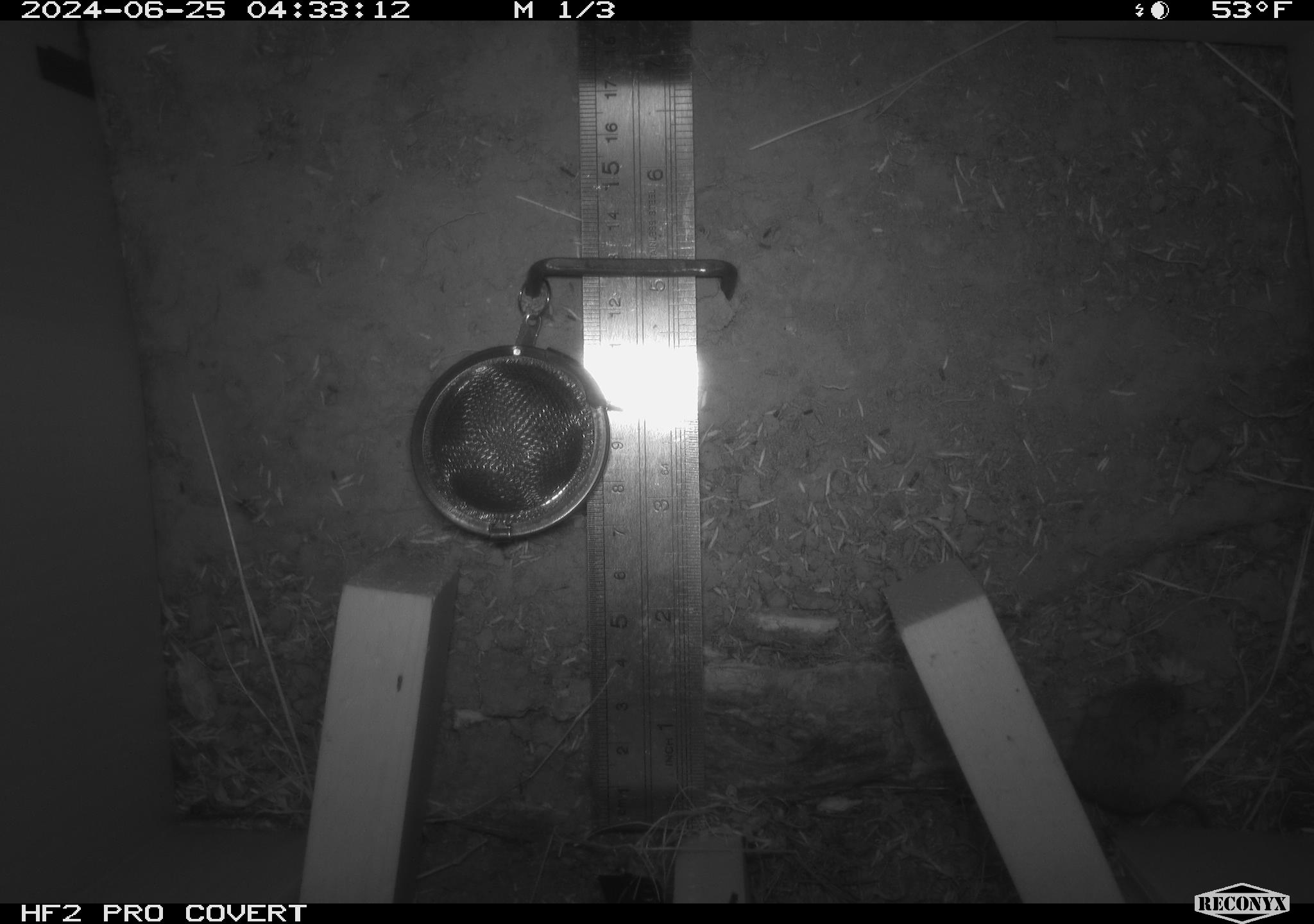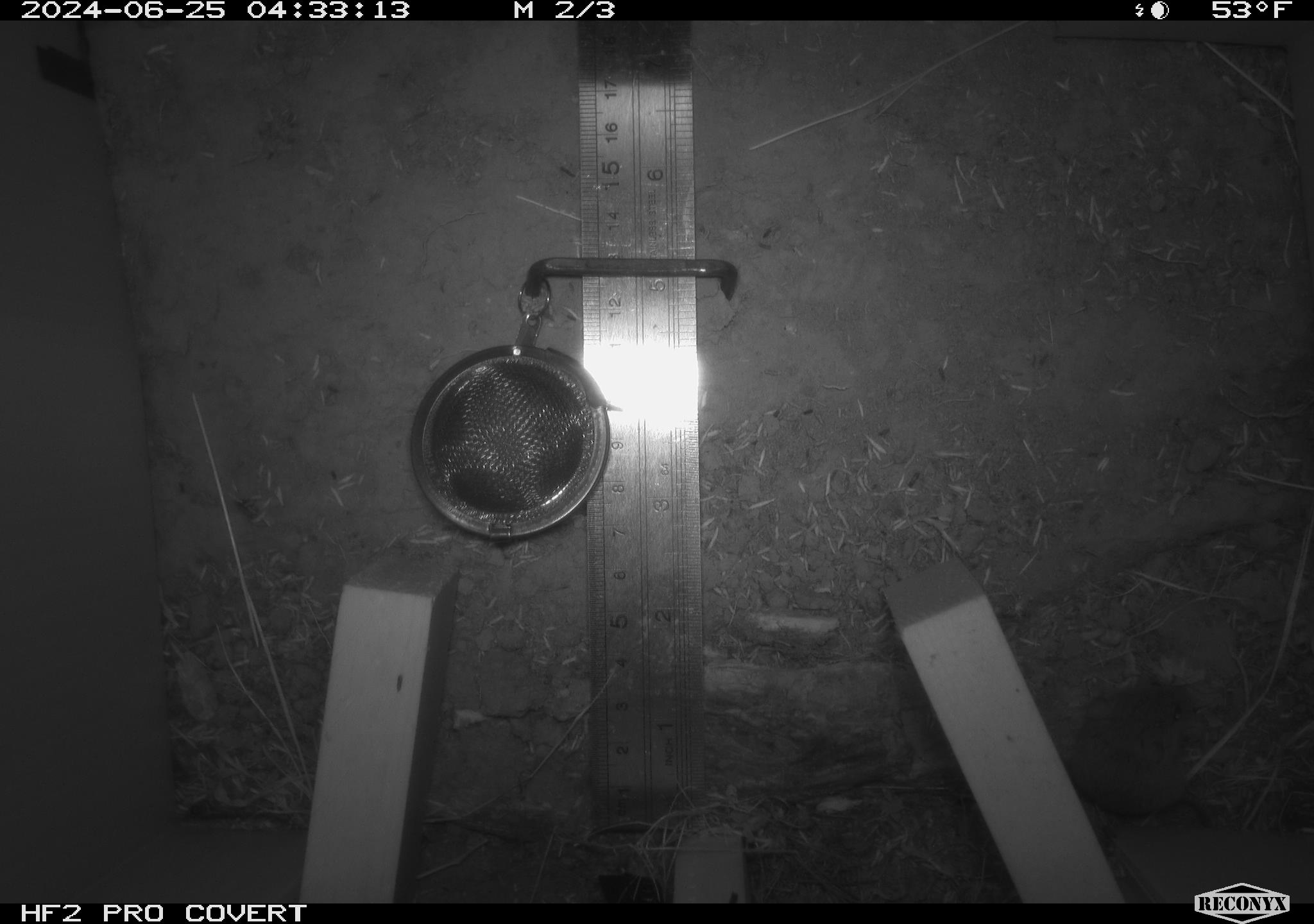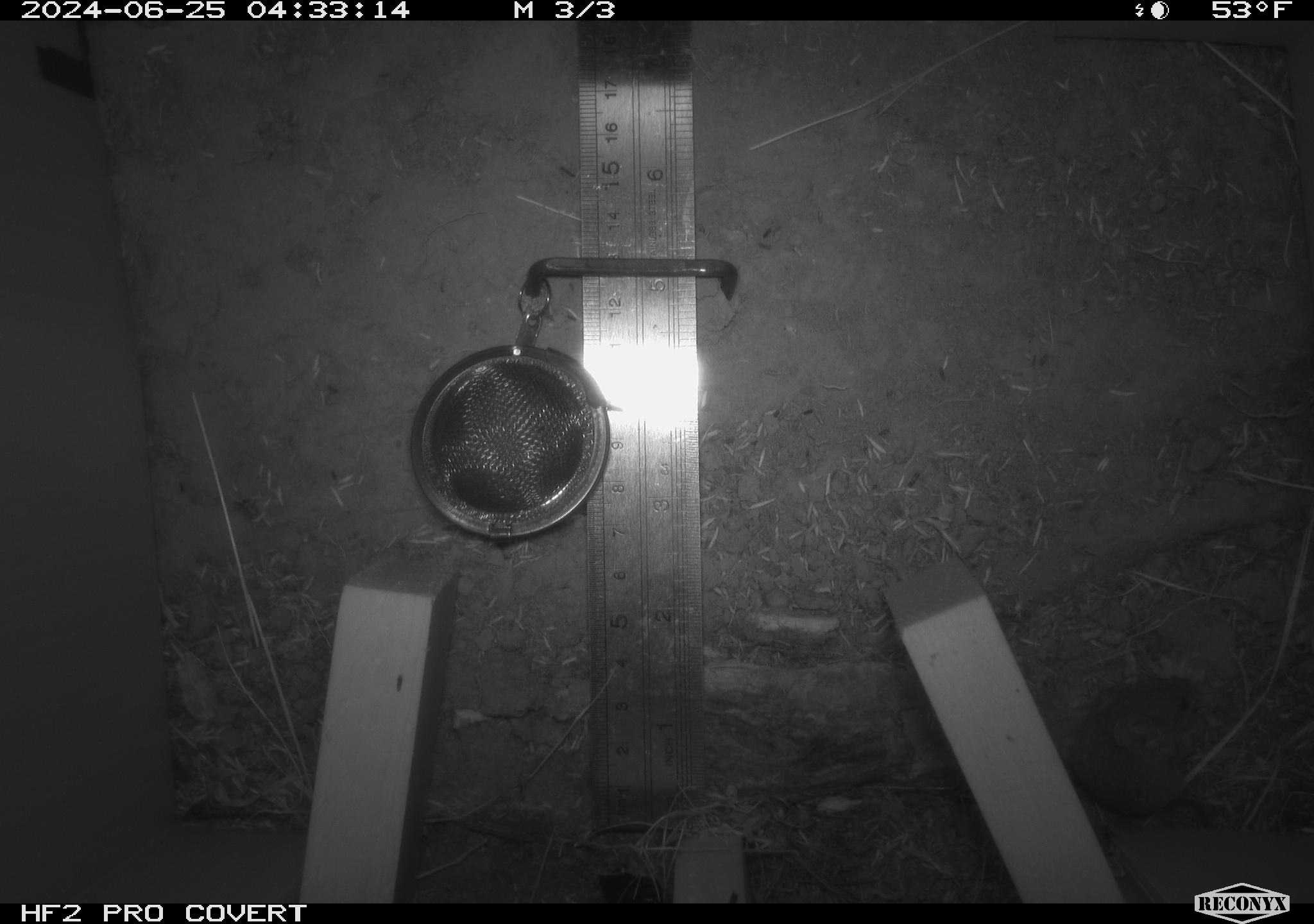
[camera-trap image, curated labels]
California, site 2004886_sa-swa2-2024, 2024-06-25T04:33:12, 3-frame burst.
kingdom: Animalia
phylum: Chordata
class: Mammalia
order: Rodentia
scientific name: Rodentia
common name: mouse species